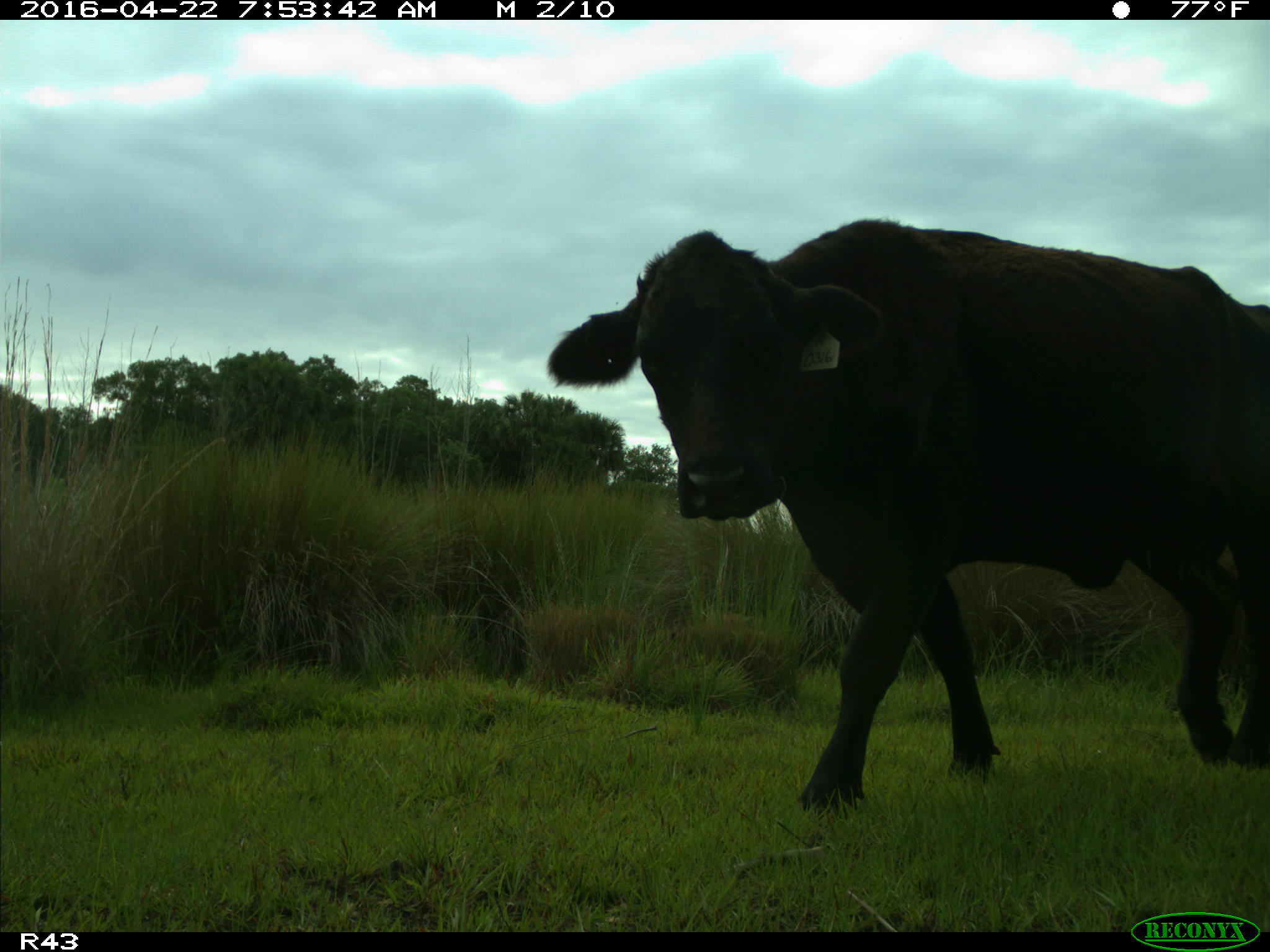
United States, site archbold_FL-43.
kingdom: Animalia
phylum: Chordata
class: Mammalia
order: Artiodactyla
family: Bovidae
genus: Bos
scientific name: Bos taurus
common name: domestic cow